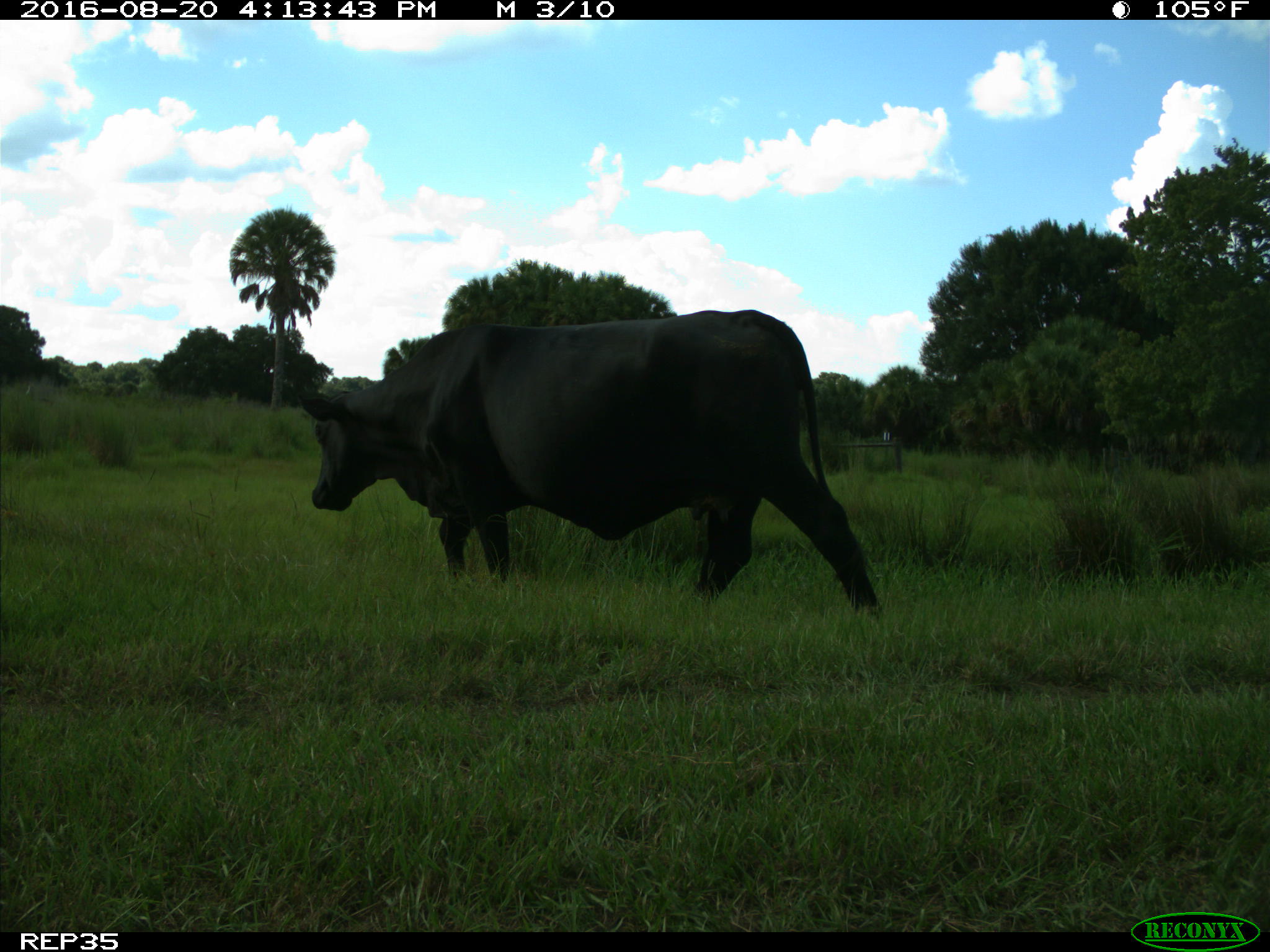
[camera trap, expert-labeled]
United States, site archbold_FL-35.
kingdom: Animalia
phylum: Chordata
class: Mammalia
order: Artiodactyla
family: Bovidae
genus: Bos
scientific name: Bos taurus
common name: domestic cow